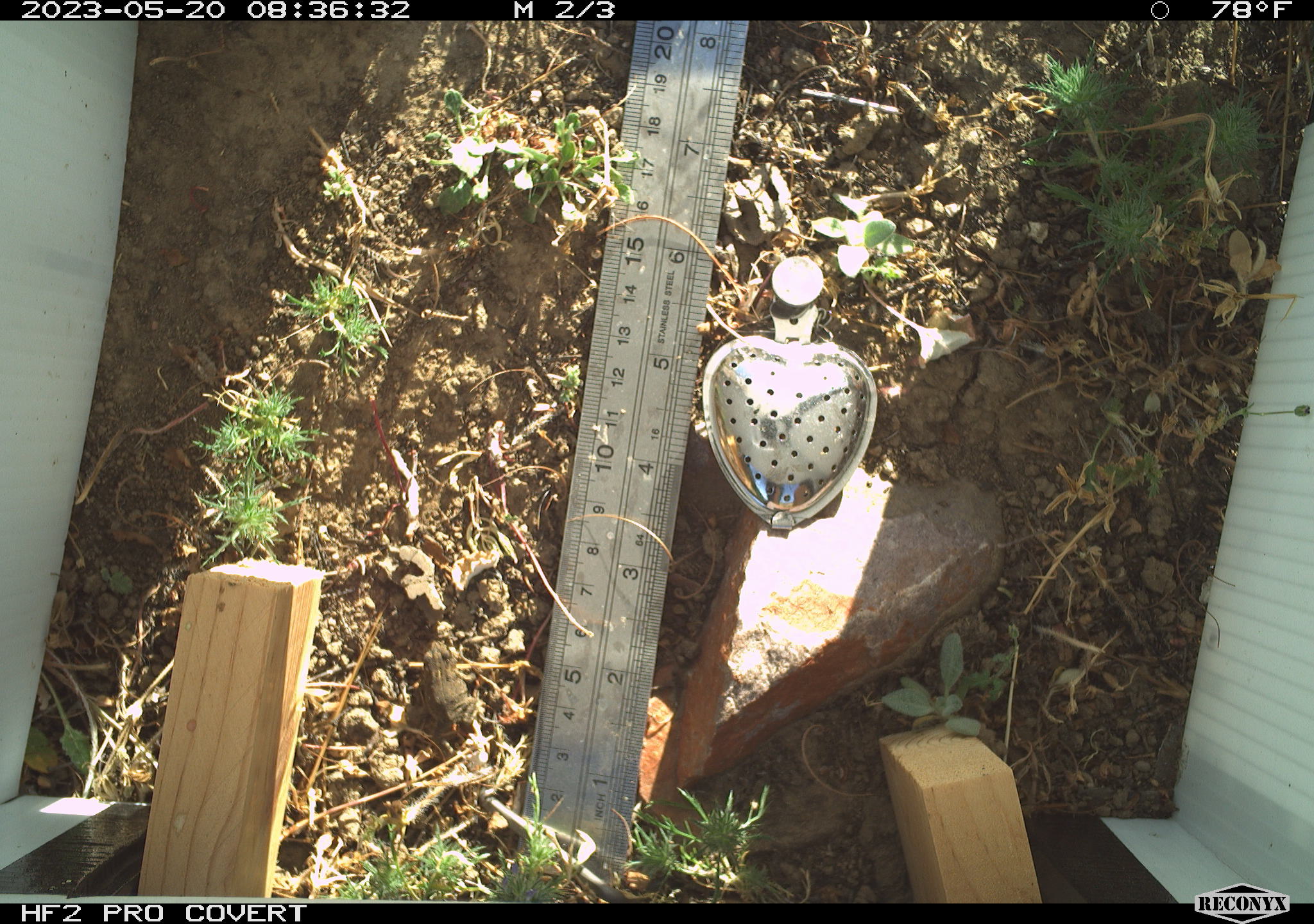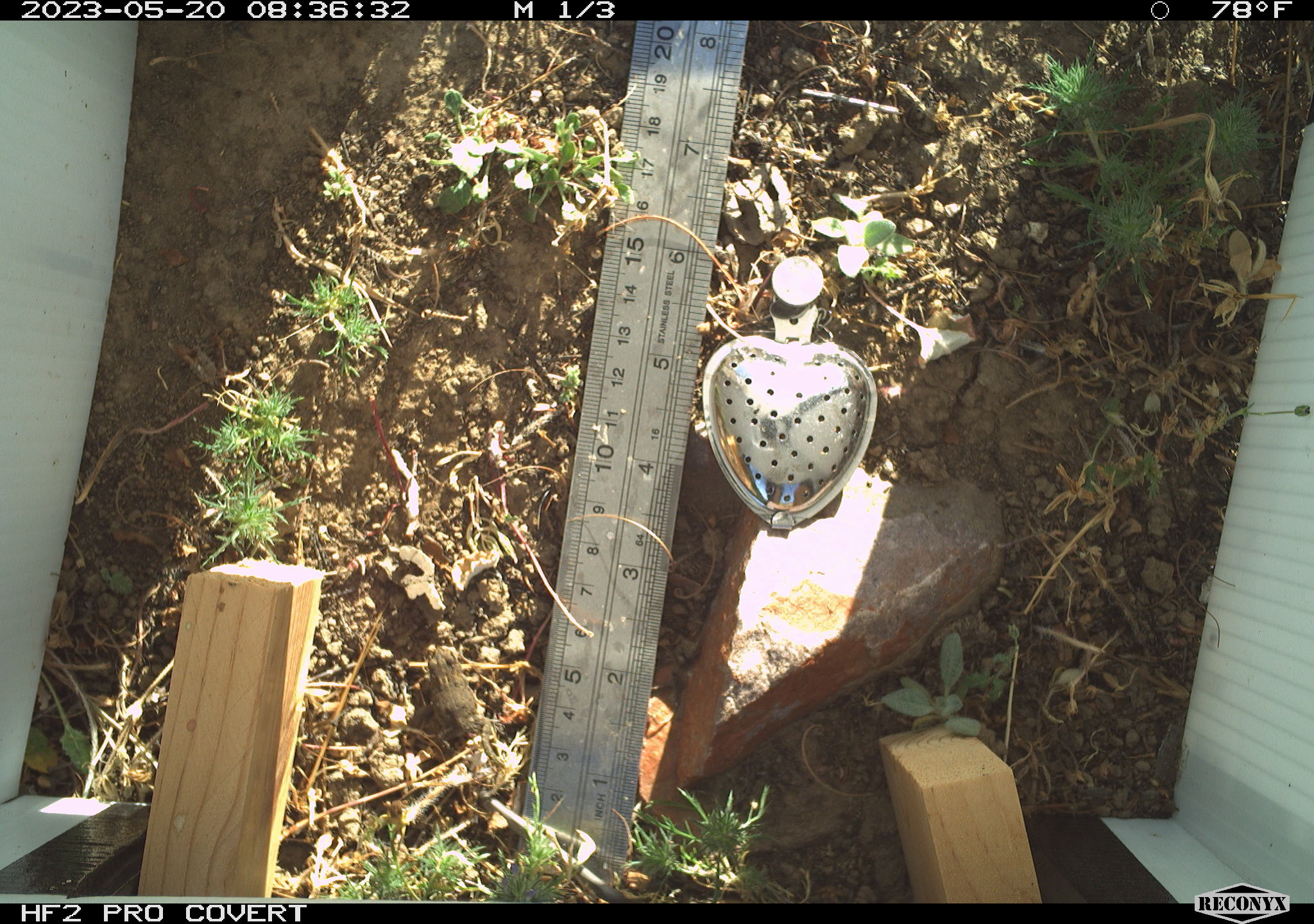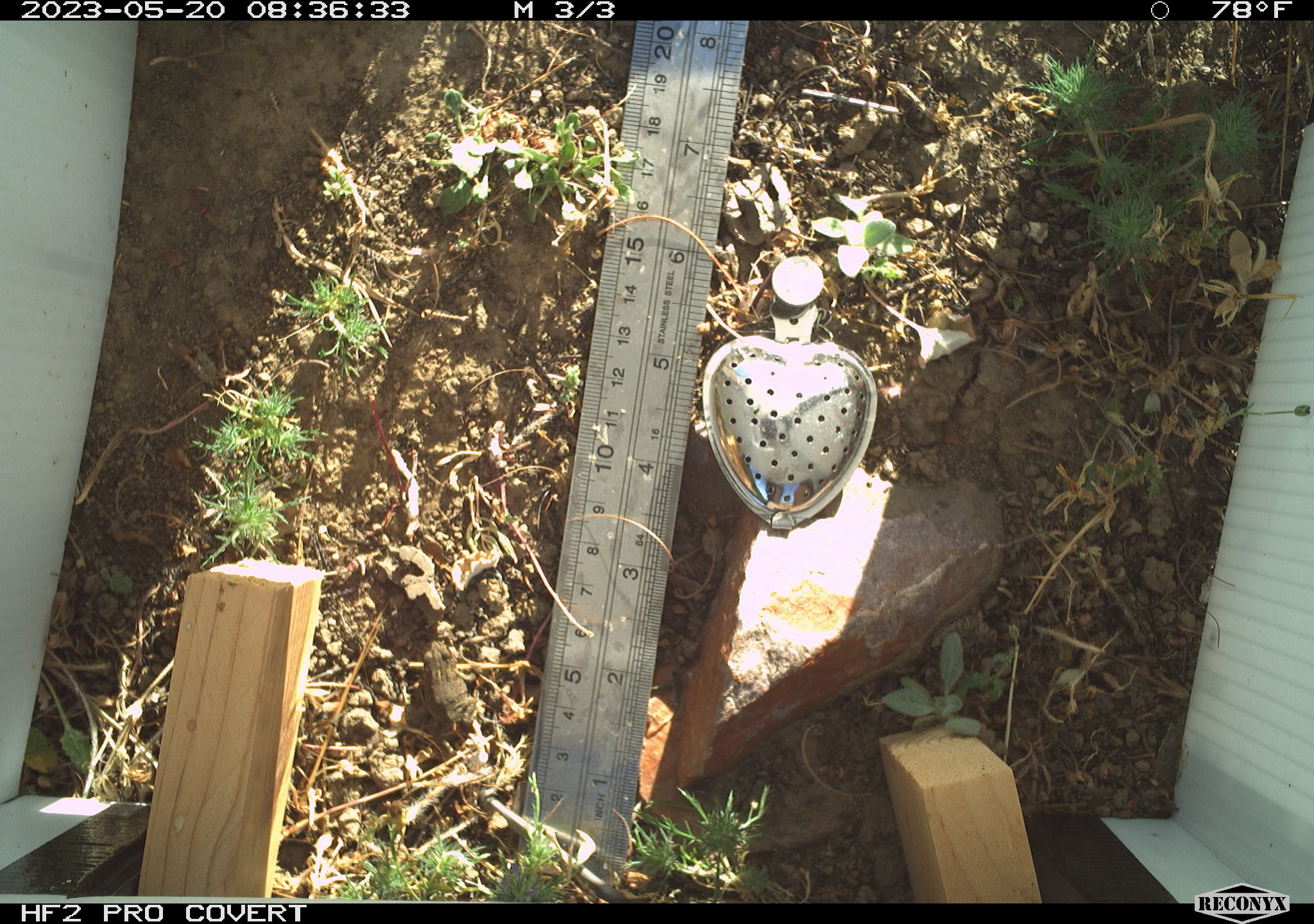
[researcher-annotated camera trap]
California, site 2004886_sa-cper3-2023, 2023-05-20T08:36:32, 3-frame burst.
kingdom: Animalia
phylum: Chordata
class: Amphibia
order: Anura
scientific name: Anura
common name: frogs